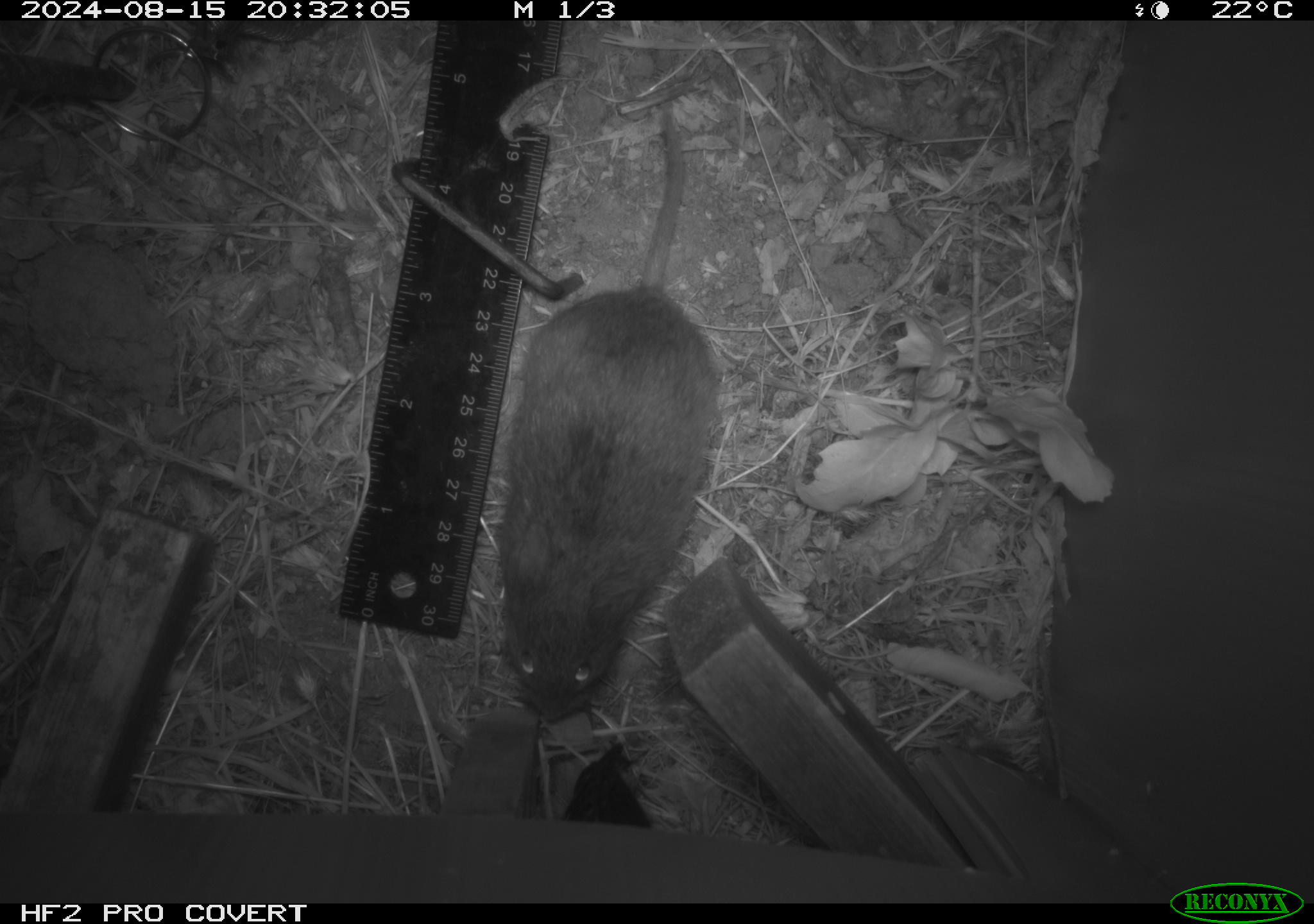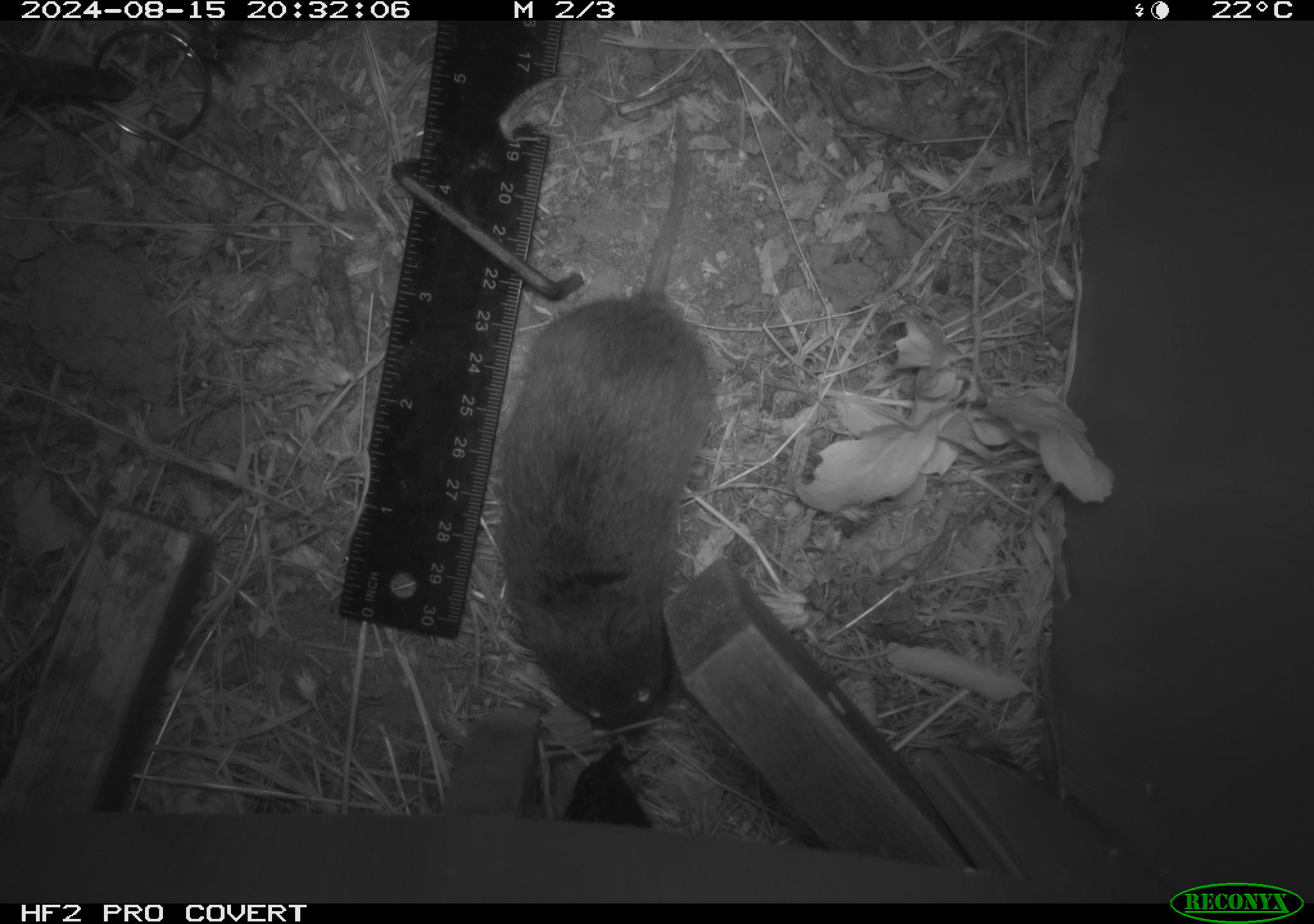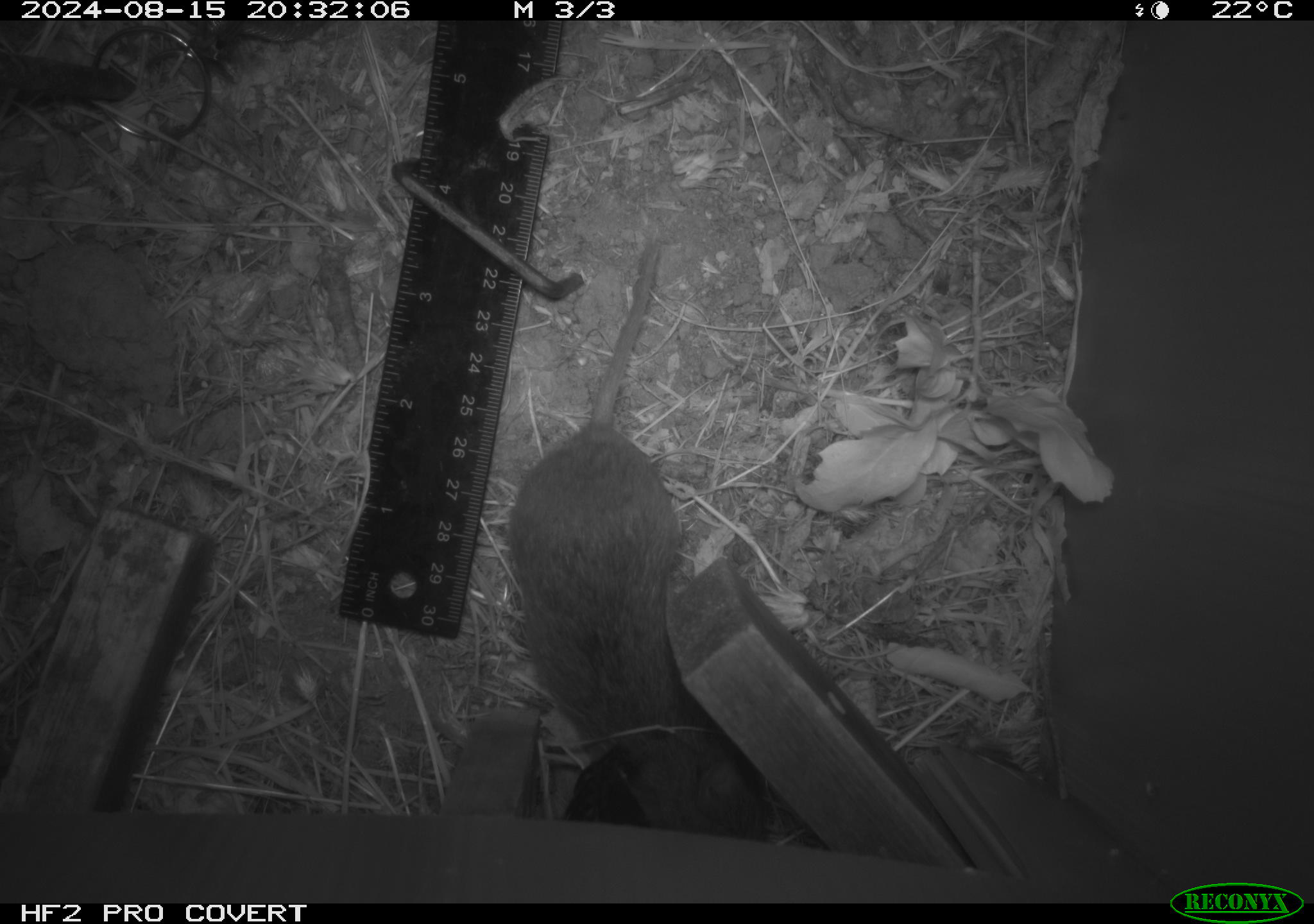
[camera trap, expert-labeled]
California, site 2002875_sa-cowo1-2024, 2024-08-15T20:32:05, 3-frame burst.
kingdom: Animalia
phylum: Chordata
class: Mammalia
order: Rodentia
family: Cricetidae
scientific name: Arvicolinae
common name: voles, lemmings, and muskrats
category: arvicolinae subfamily